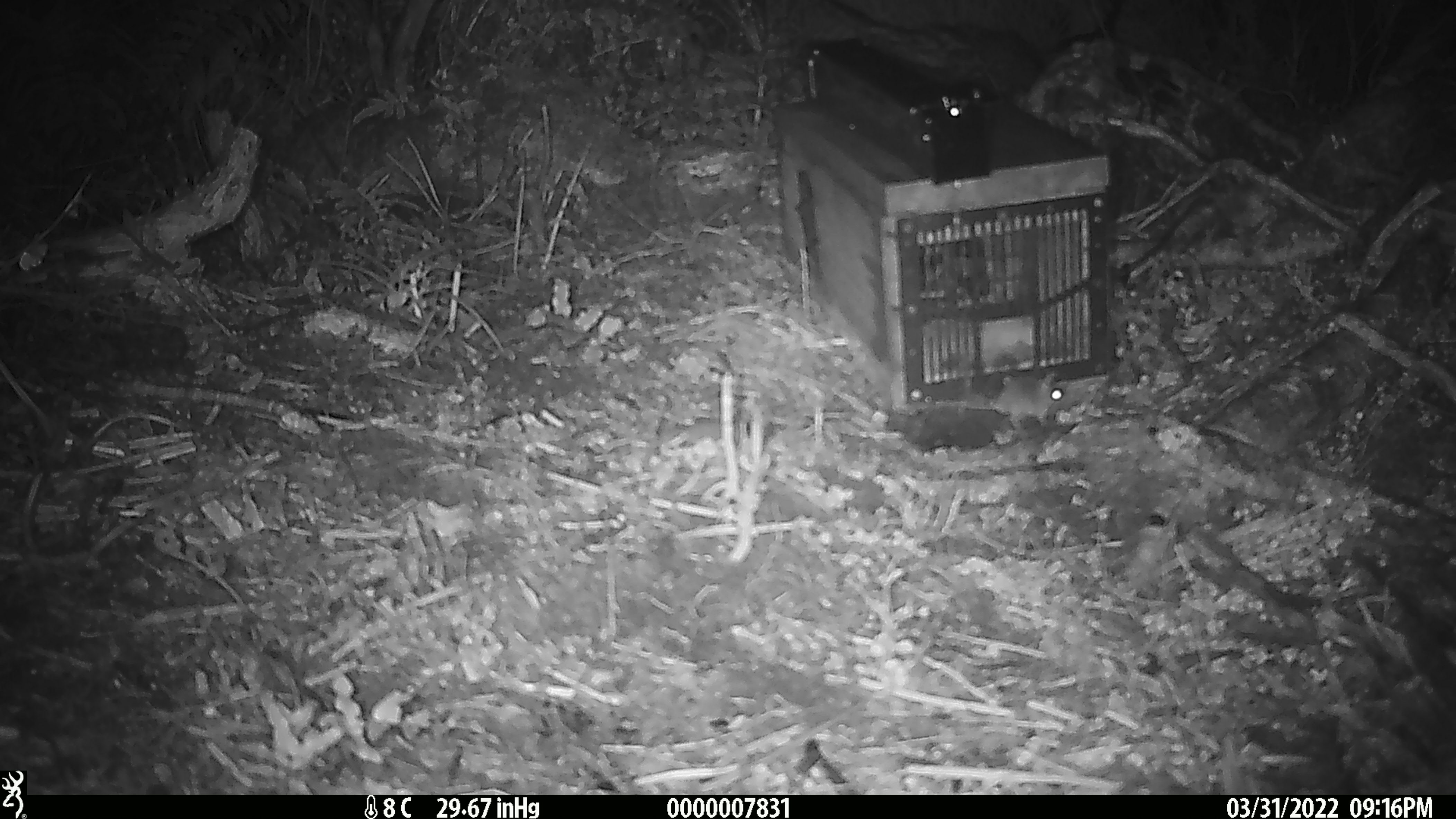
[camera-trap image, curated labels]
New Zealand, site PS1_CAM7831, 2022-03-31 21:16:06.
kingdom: Animalia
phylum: Chordata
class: Mammalia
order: Rodentia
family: Muridae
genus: Mus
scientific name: Mus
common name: mouse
Mouse (Mus).